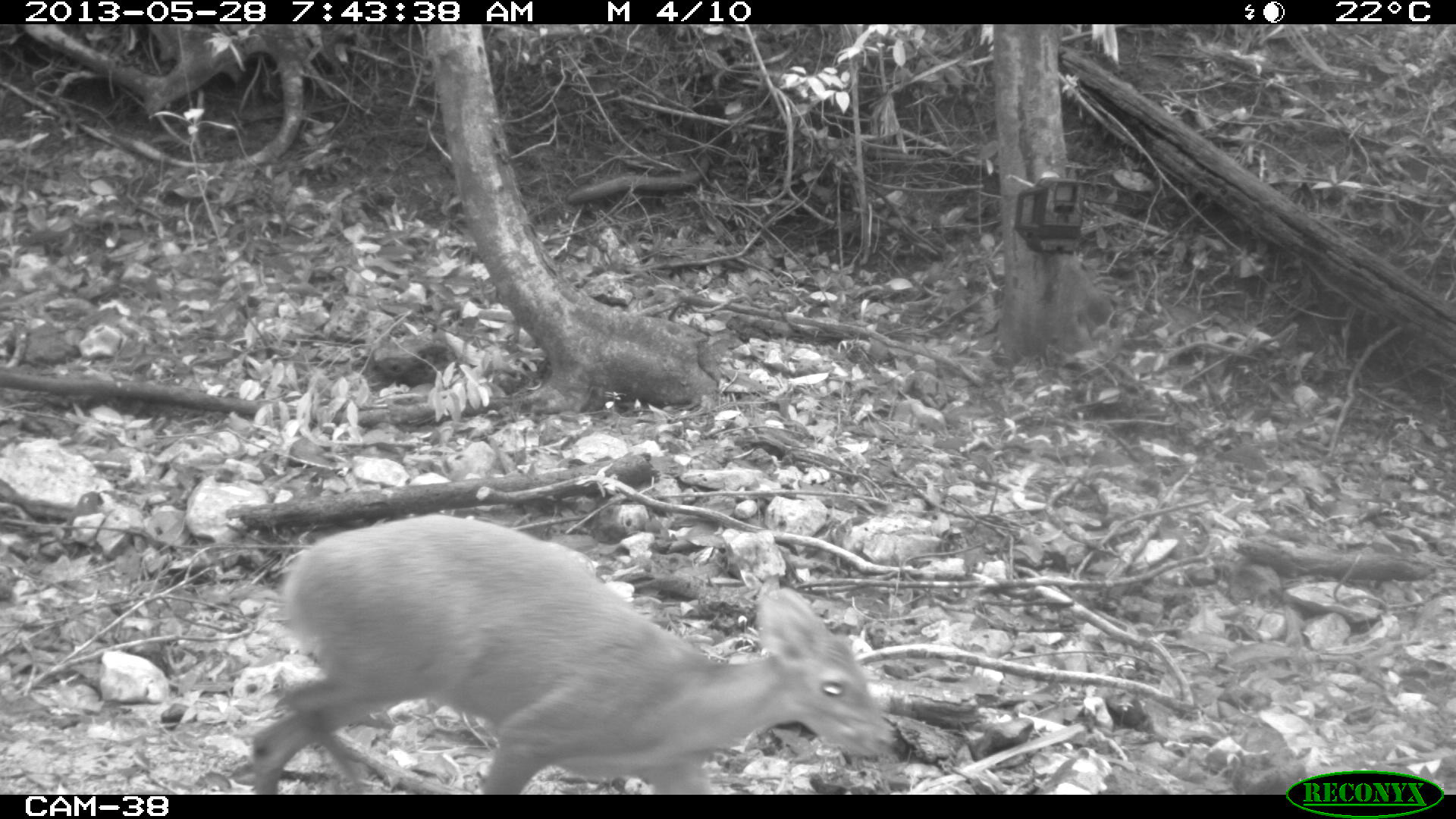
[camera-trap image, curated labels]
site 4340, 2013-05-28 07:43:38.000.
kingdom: Animalia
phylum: Chordata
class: Mammalia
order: Artiodactyla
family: Cervidae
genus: Mazama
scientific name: Mazama temama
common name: central american red brocket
Mazama temama (central american red brocket), count 1, sex female.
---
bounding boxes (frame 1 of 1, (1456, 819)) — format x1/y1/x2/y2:
mazama temama: 247/512/892/794